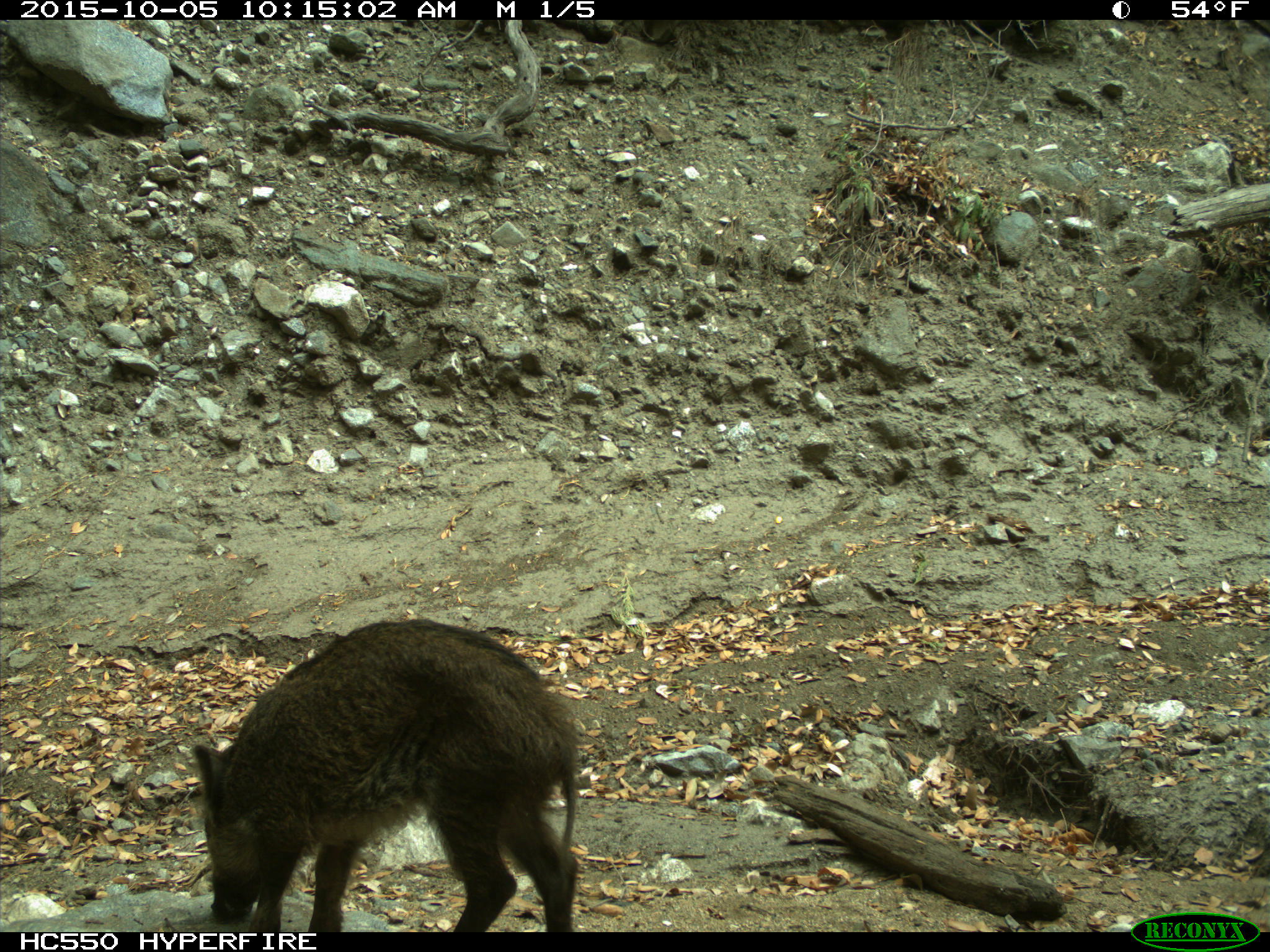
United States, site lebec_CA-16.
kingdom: Animalia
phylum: Chordata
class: Mammalia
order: Artiodactyla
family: Suidae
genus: Sus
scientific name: Sus scrofa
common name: wild boar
Sus scrofa (wild boar).